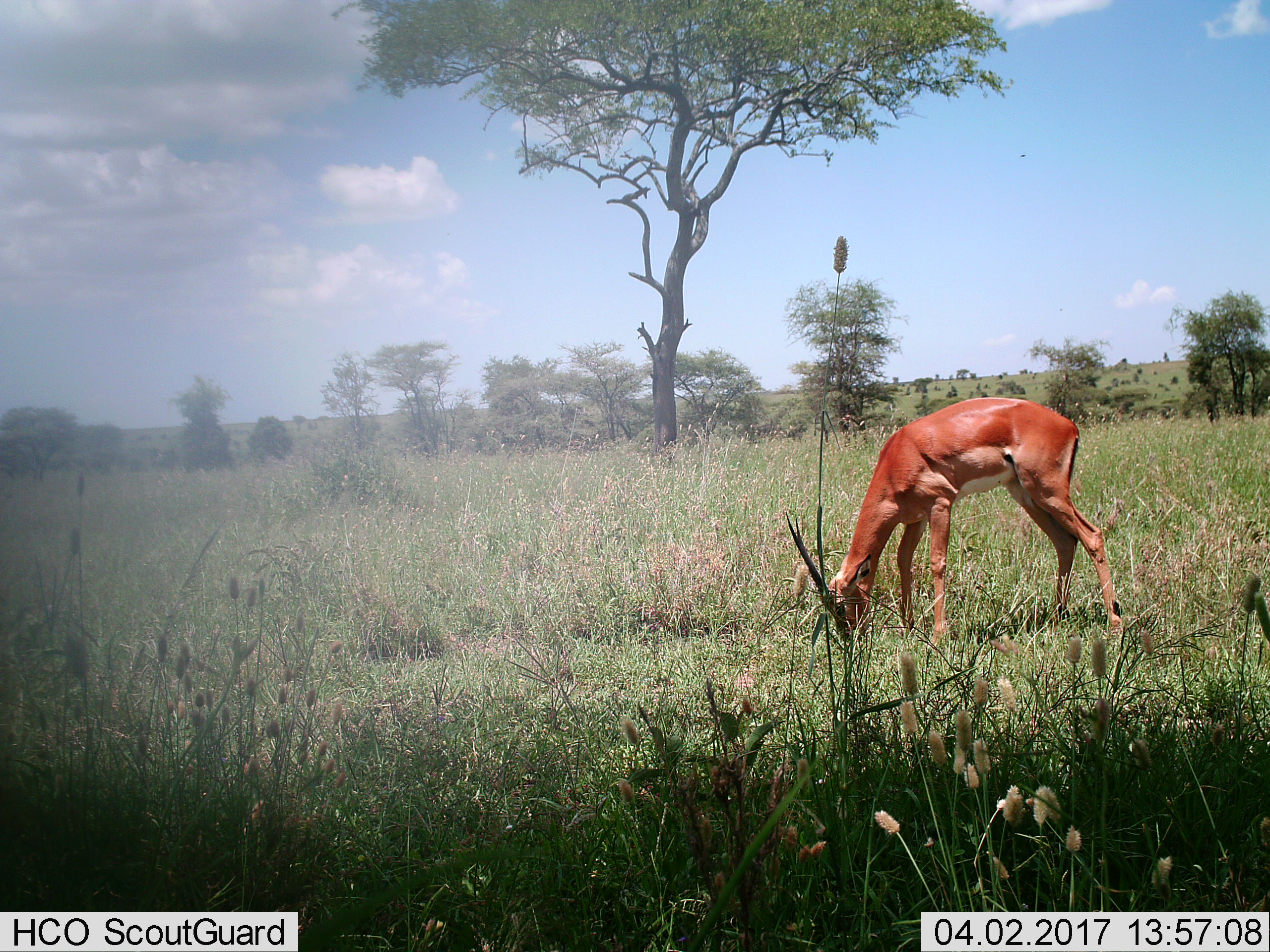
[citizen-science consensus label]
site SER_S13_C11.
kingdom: Animalia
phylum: Chordata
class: Mammalia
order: Artiodactyla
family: Bovidae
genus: Aepyceros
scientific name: Aepyceros melampus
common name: impala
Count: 1.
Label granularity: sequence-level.